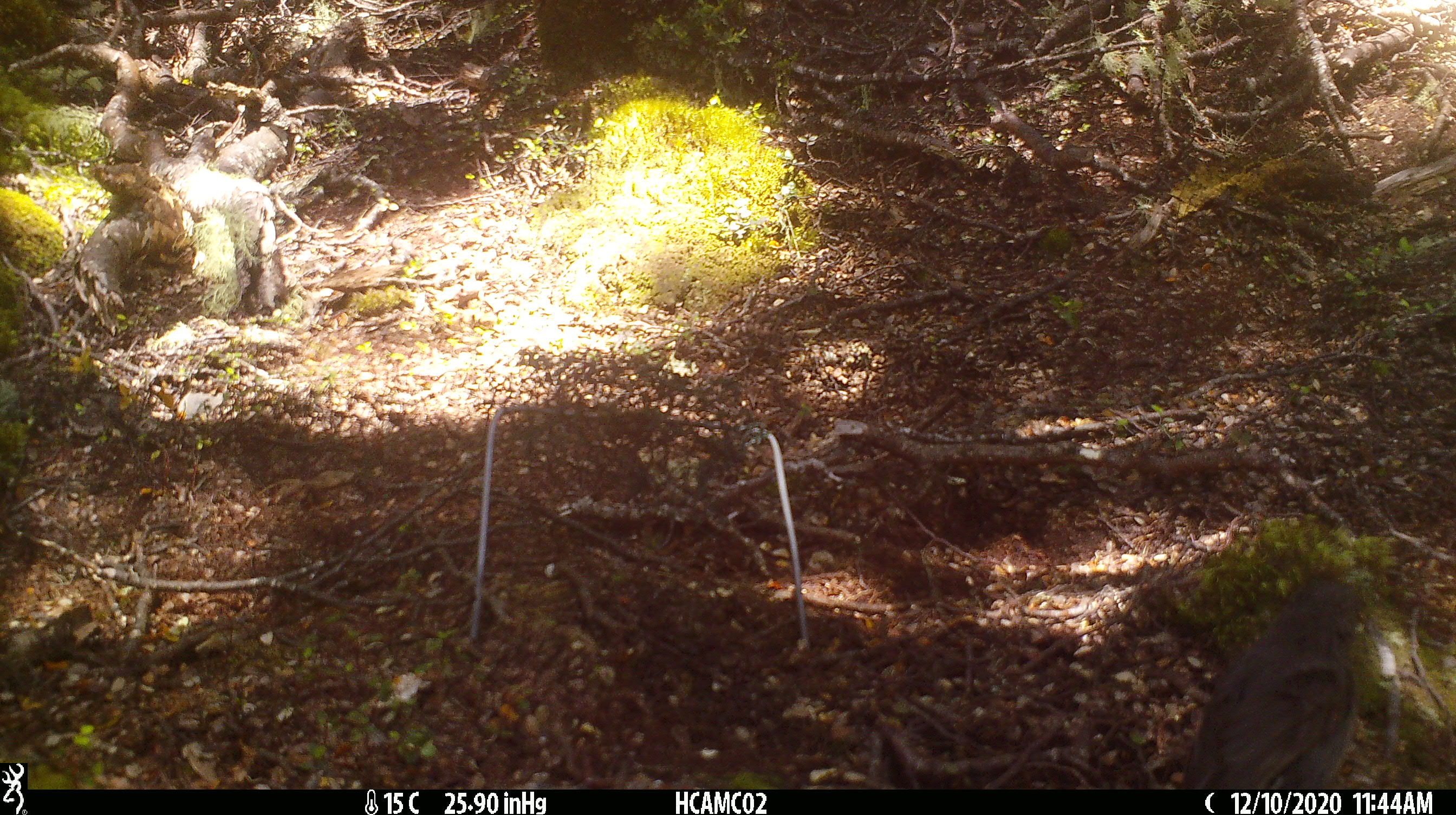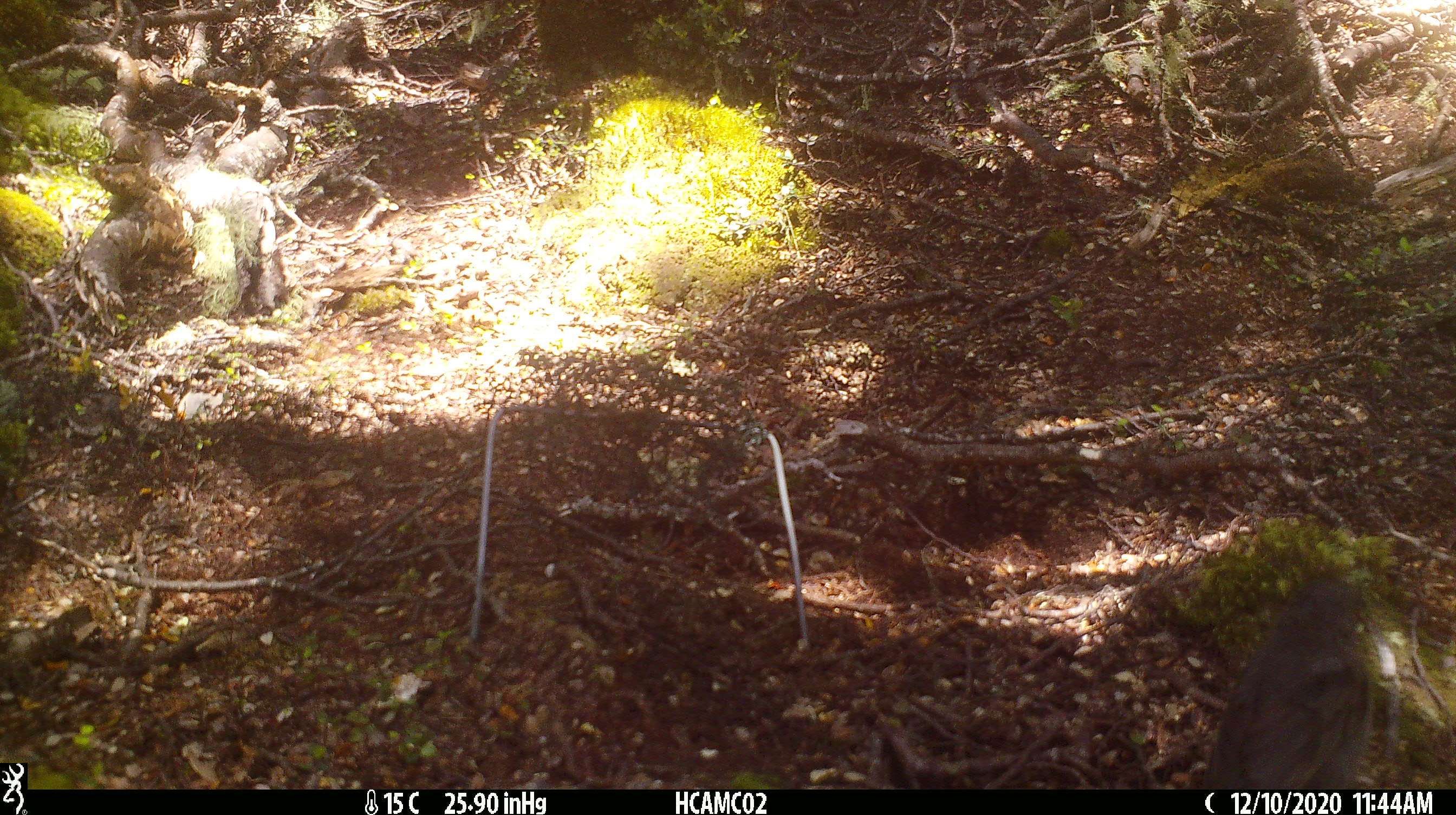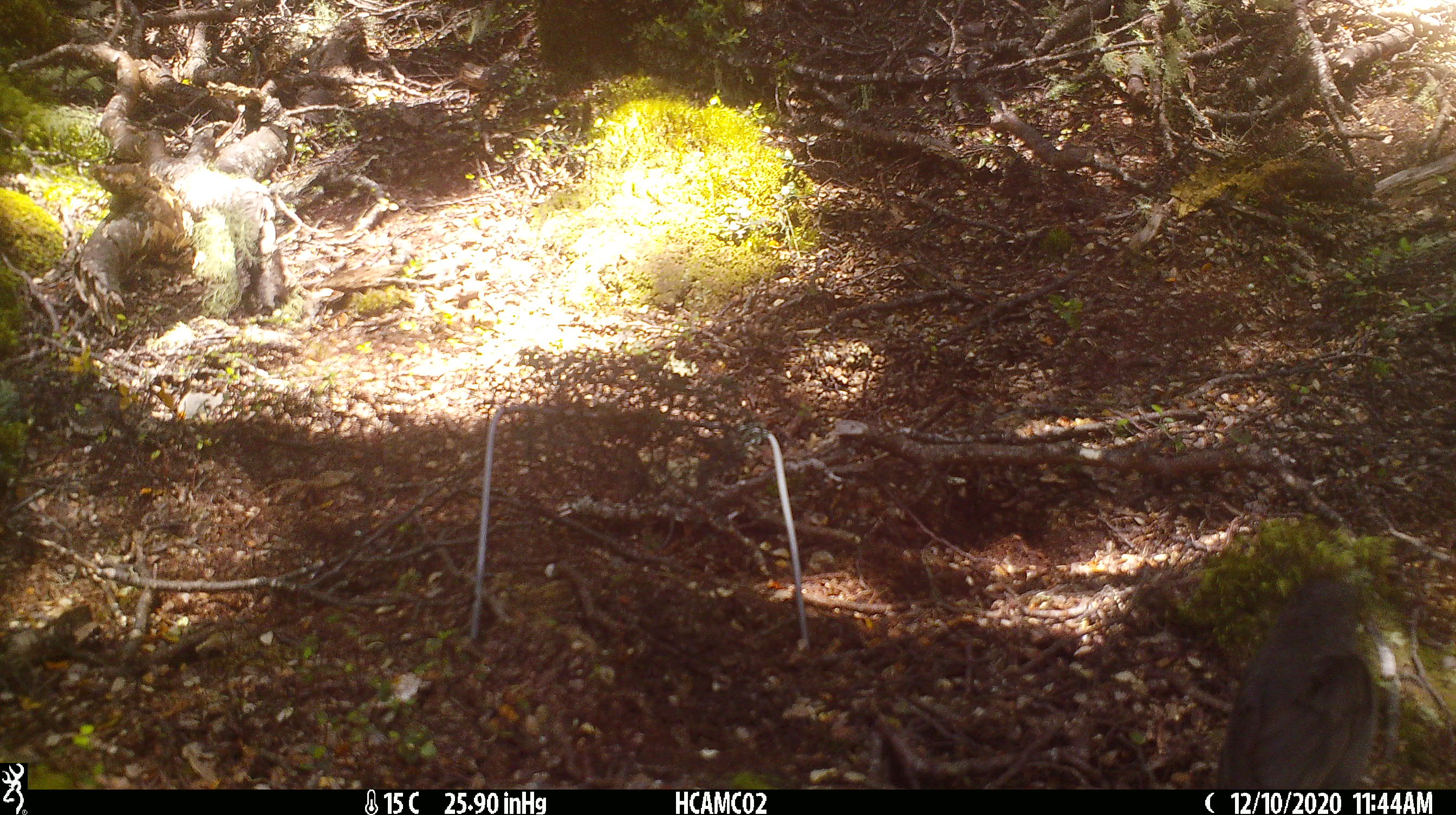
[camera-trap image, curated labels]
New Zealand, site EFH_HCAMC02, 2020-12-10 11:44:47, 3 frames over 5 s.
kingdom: Animalia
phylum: Chordata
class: Aves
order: Passeriformes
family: Petroicidae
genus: Petroica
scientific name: Petroica australis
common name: new zealand robin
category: robin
Robin (new zealand robin) (Petroica australis).